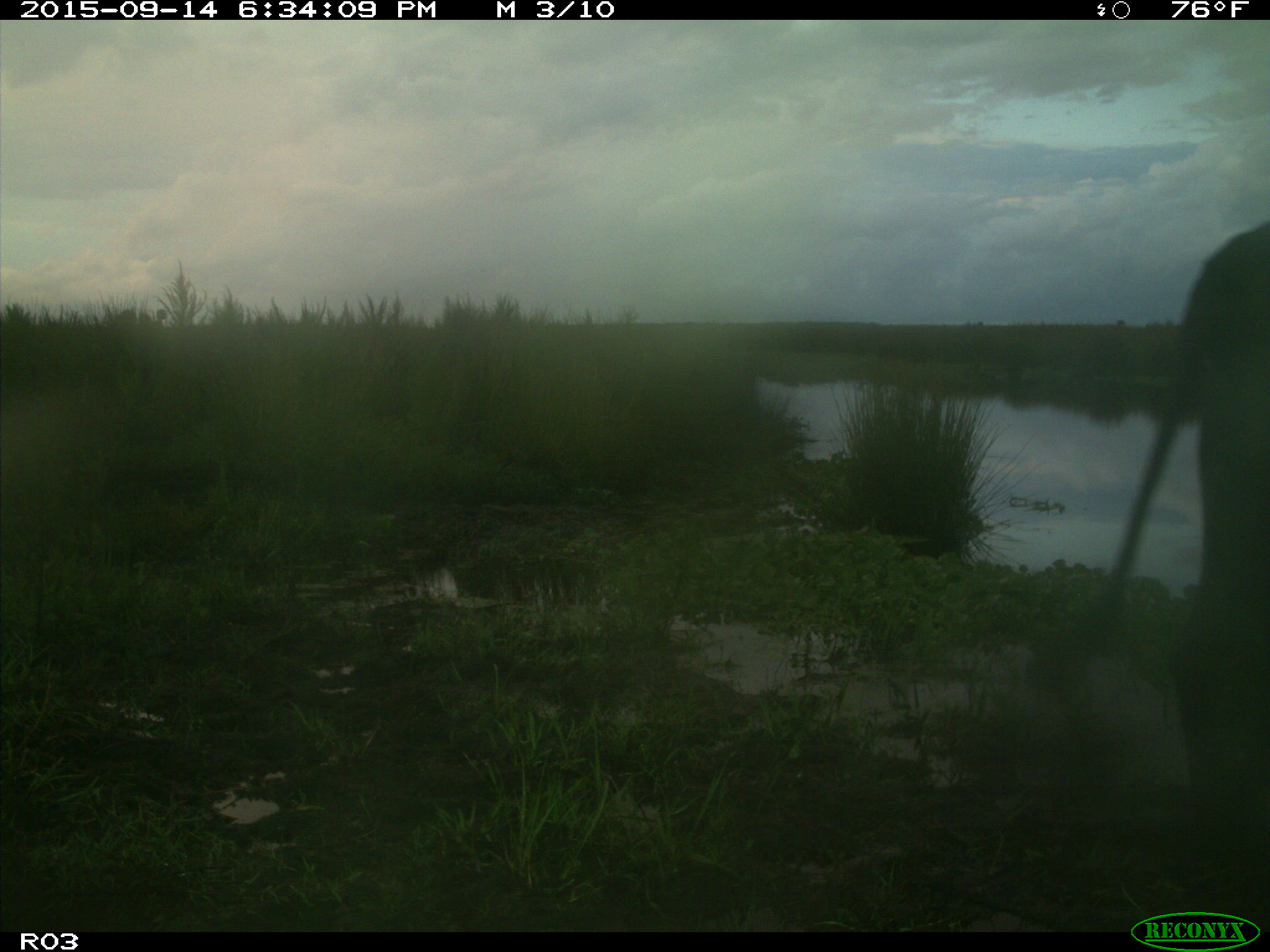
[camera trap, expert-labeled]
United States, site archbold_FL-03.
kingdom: Animalia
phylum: Chordata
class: Mammalia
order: Artiodactyla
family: Bovidae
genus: Bos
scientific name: Bos taurus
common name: domestic cow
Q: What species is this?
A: Bos taurus (domestic cow).